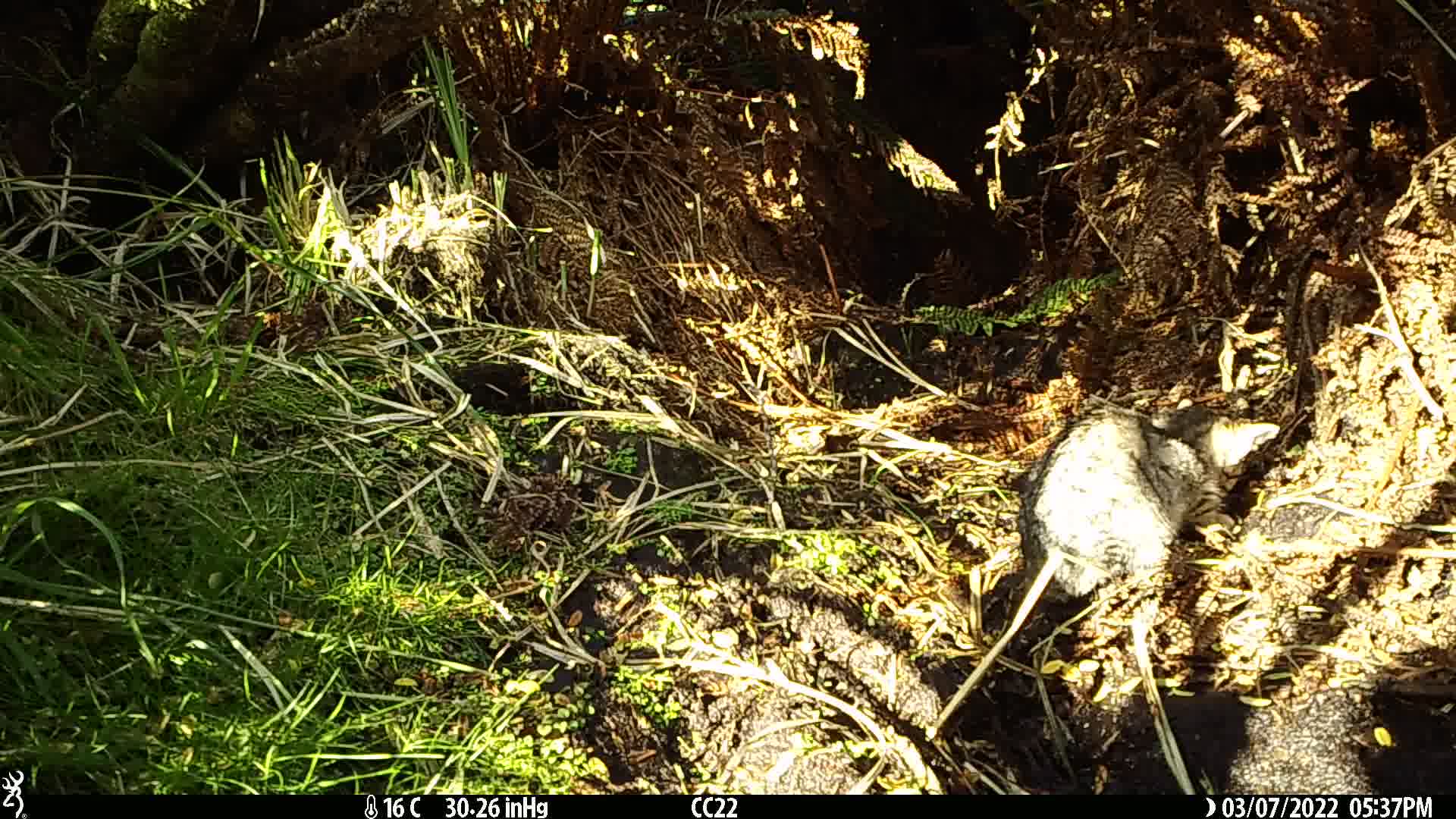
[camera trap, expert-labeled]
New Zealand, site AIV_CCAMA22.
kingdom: Animalia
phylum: Chordata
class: Mammalia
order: Carnivora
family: Felidae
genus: Felis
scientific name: Felis catus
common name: domestic cat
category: cat